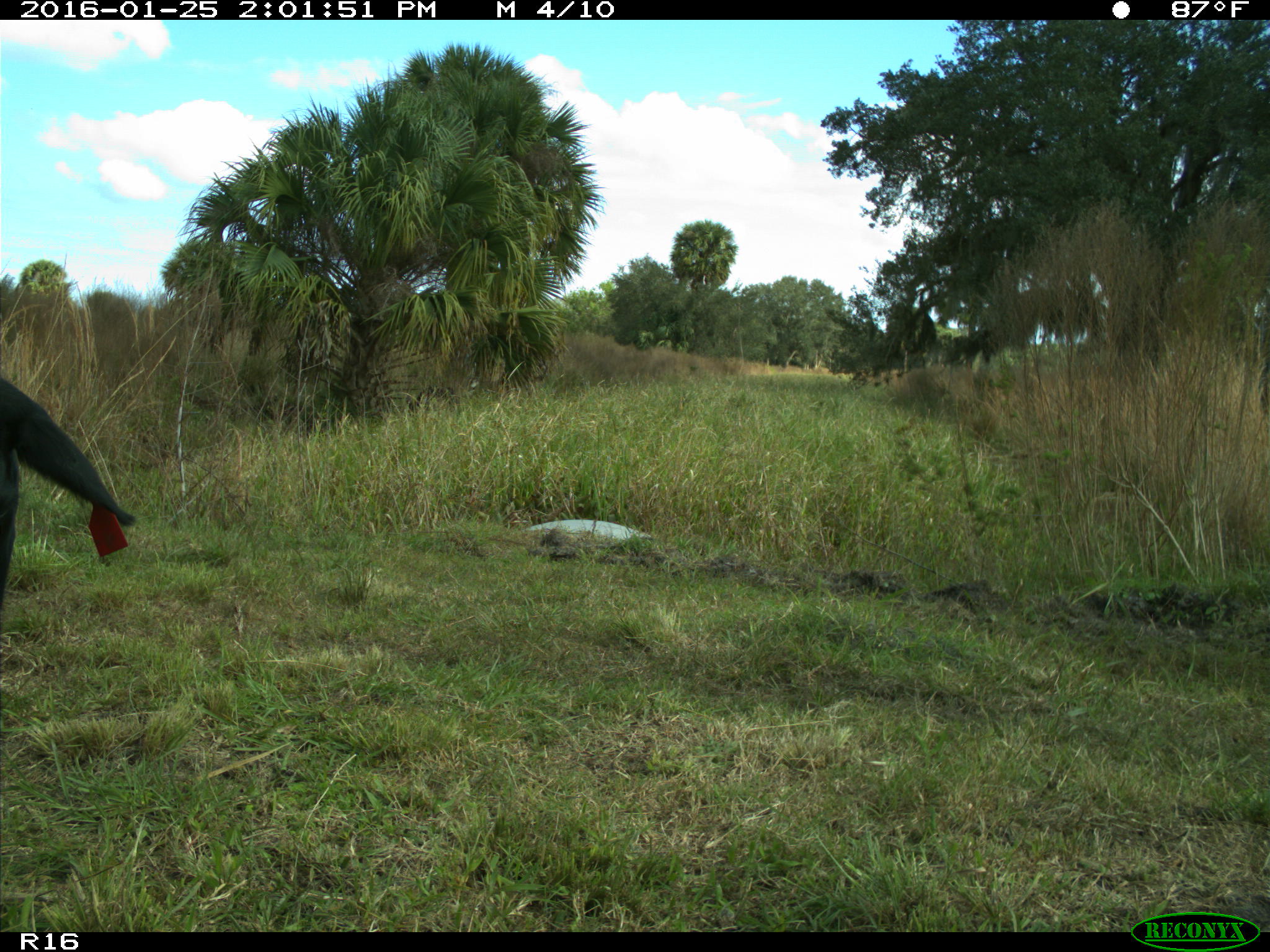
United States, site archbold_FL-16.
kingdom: Animalia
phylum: Chordata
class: Mammalia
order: Artiodactyla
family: Bovidae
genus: Bos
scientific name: Bos taurus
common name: domestic cow